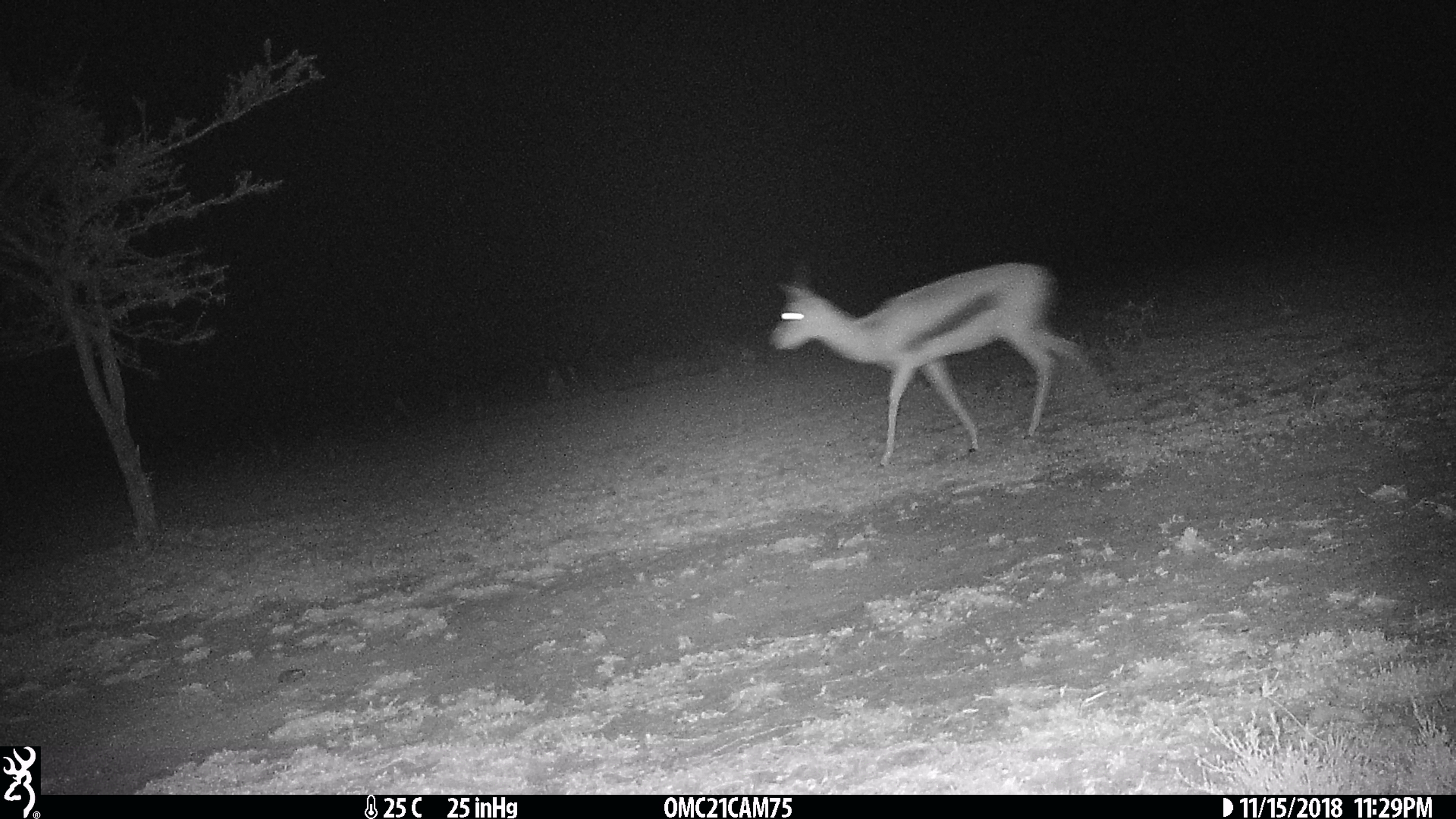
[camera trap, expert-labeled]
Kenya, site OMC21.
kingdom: Animalia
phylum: Chordata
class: Mammalia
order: Artiodactyla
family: Bovidae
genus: Eudorcas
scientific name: Eudorcas thomsonii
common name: thomon's gazelle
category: gazelle thomsons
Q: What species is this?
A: Gazelle thomsons (thomon's gazelle) (Eudorcas thomsonii).